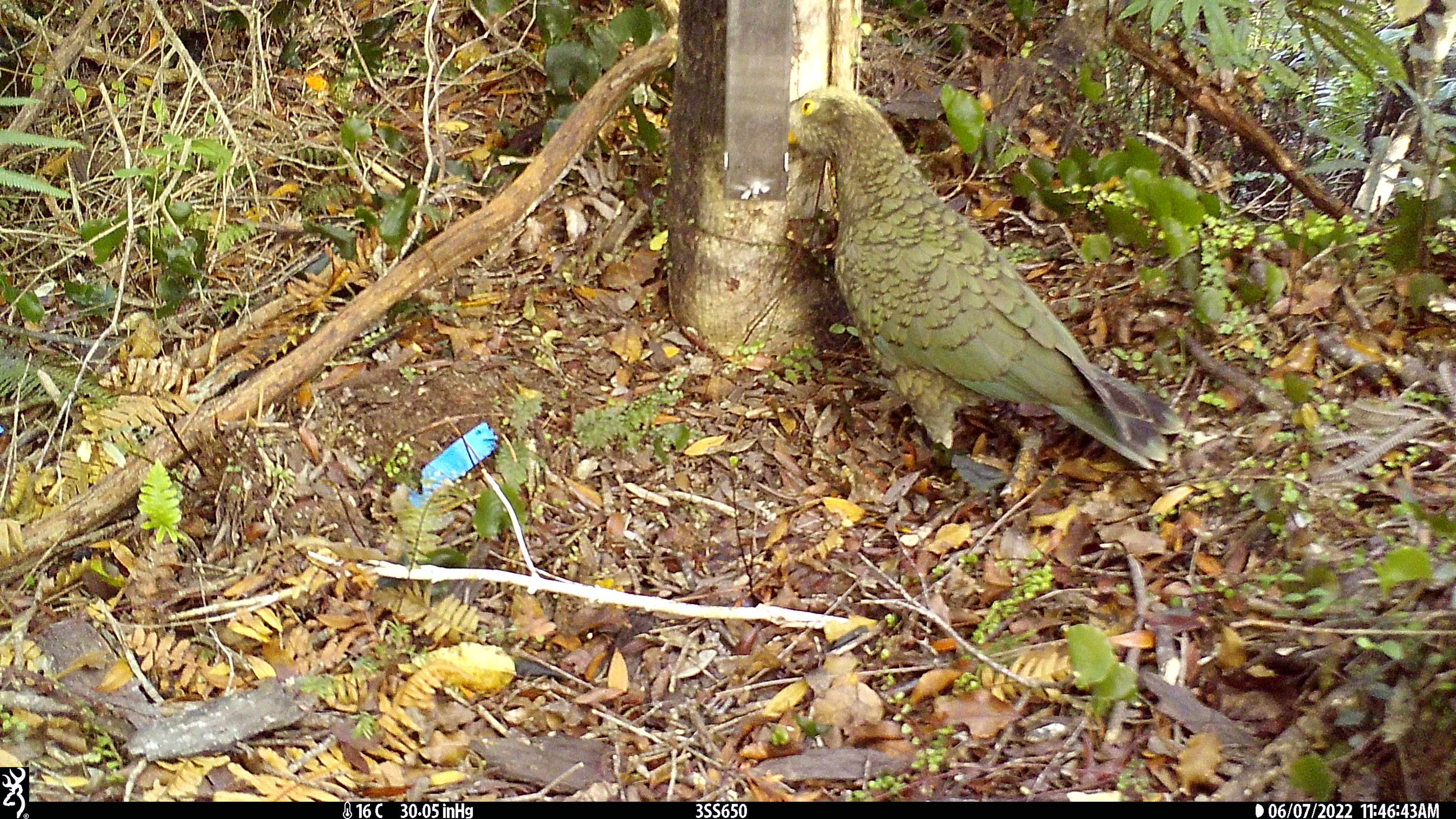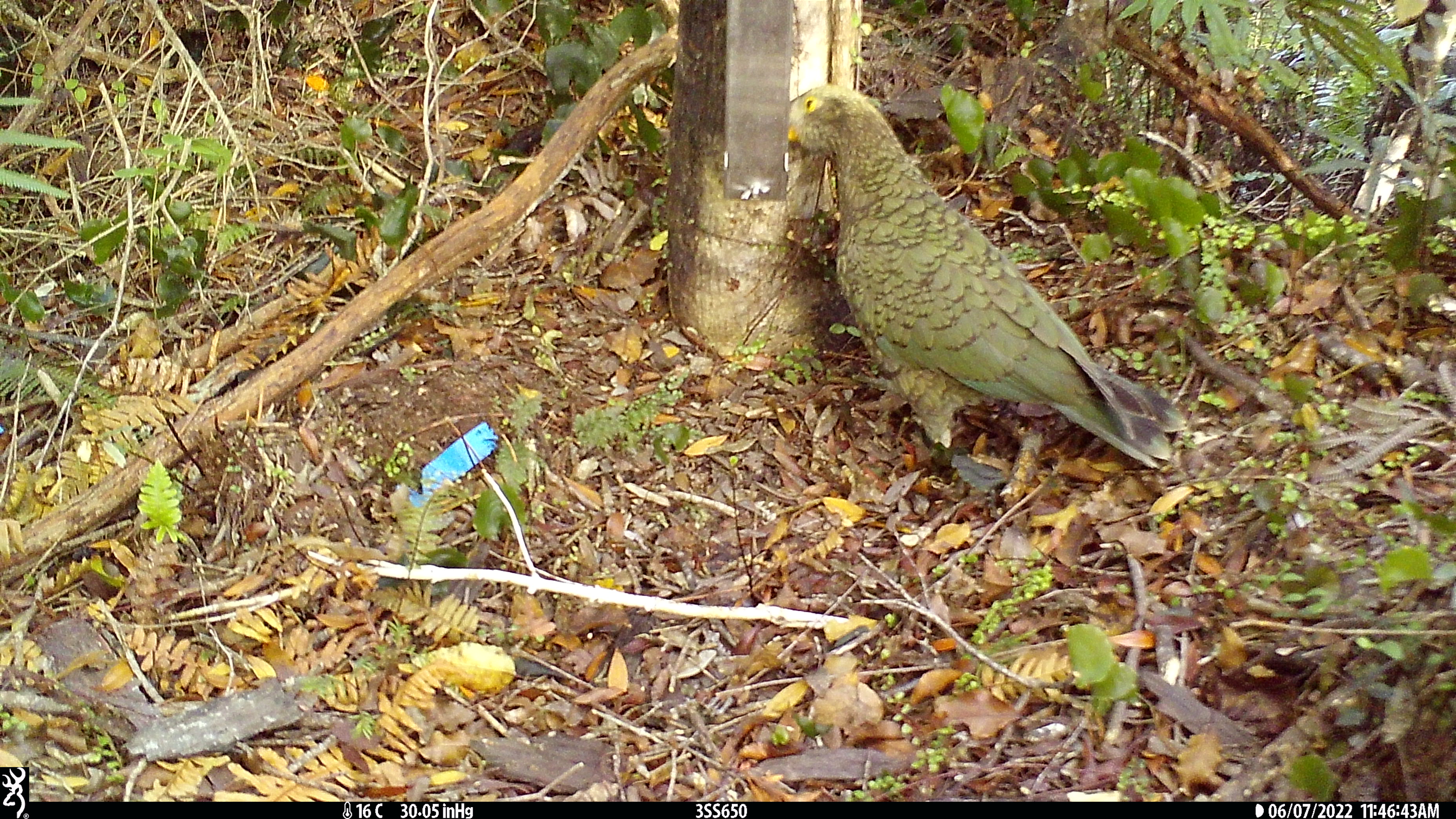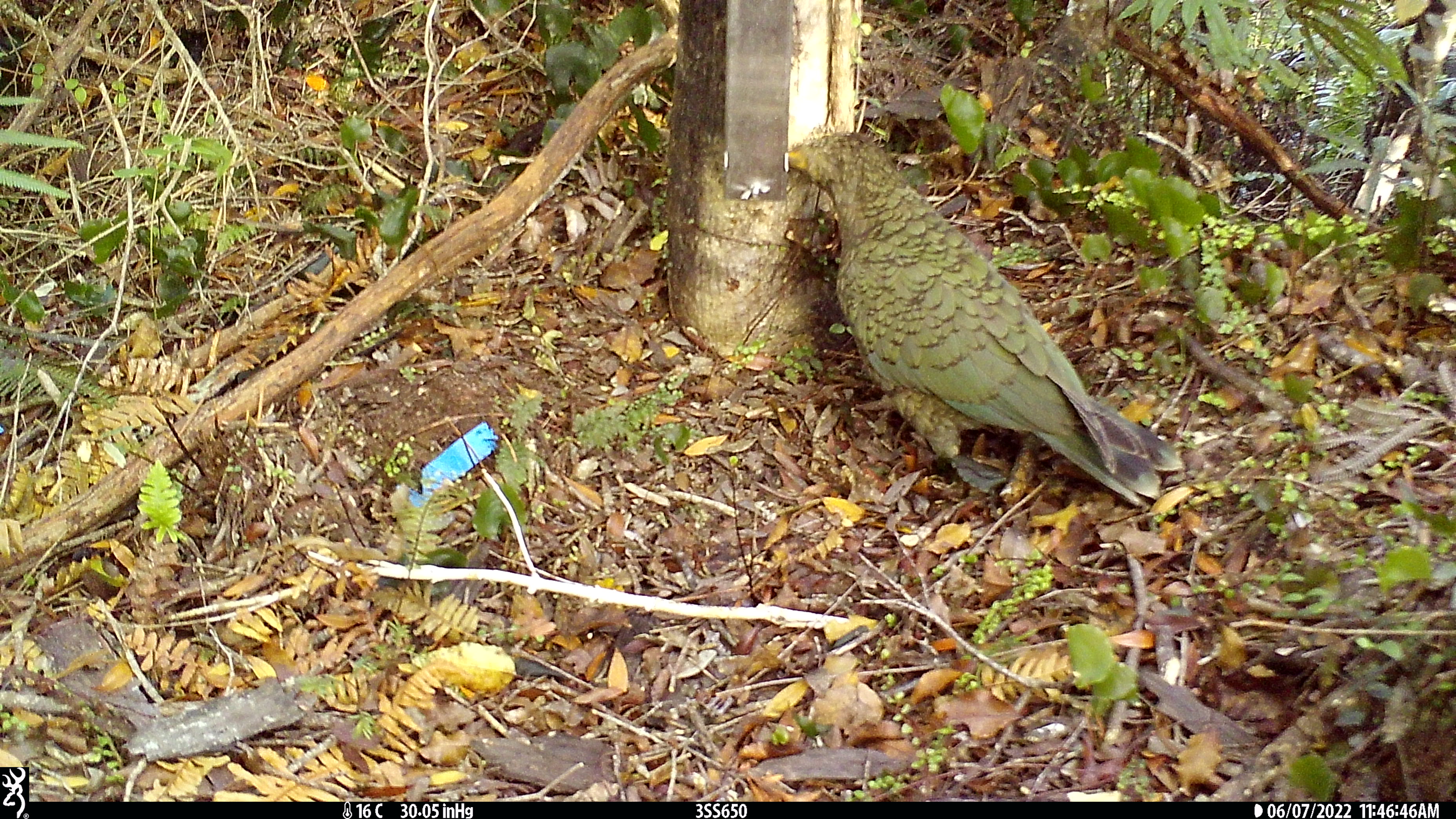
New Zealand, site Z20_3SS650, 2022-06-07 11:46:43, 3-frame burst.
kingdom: Animalia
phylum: Chordata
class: Aves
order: Psittaciformes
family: Strigopidae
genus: Nestor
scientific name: Nestor notabilis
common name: kea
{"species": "kea (Nestor notabilis)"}